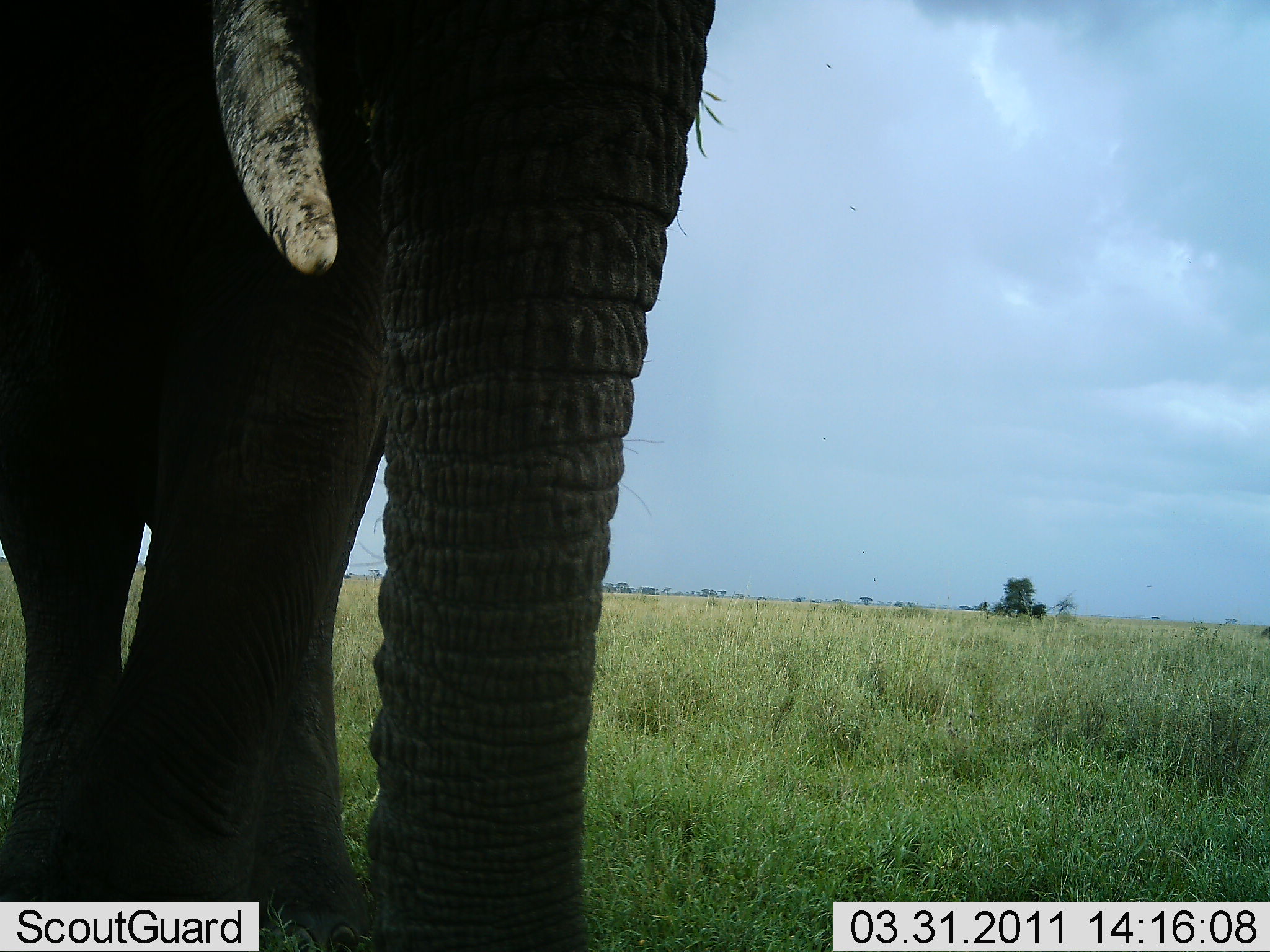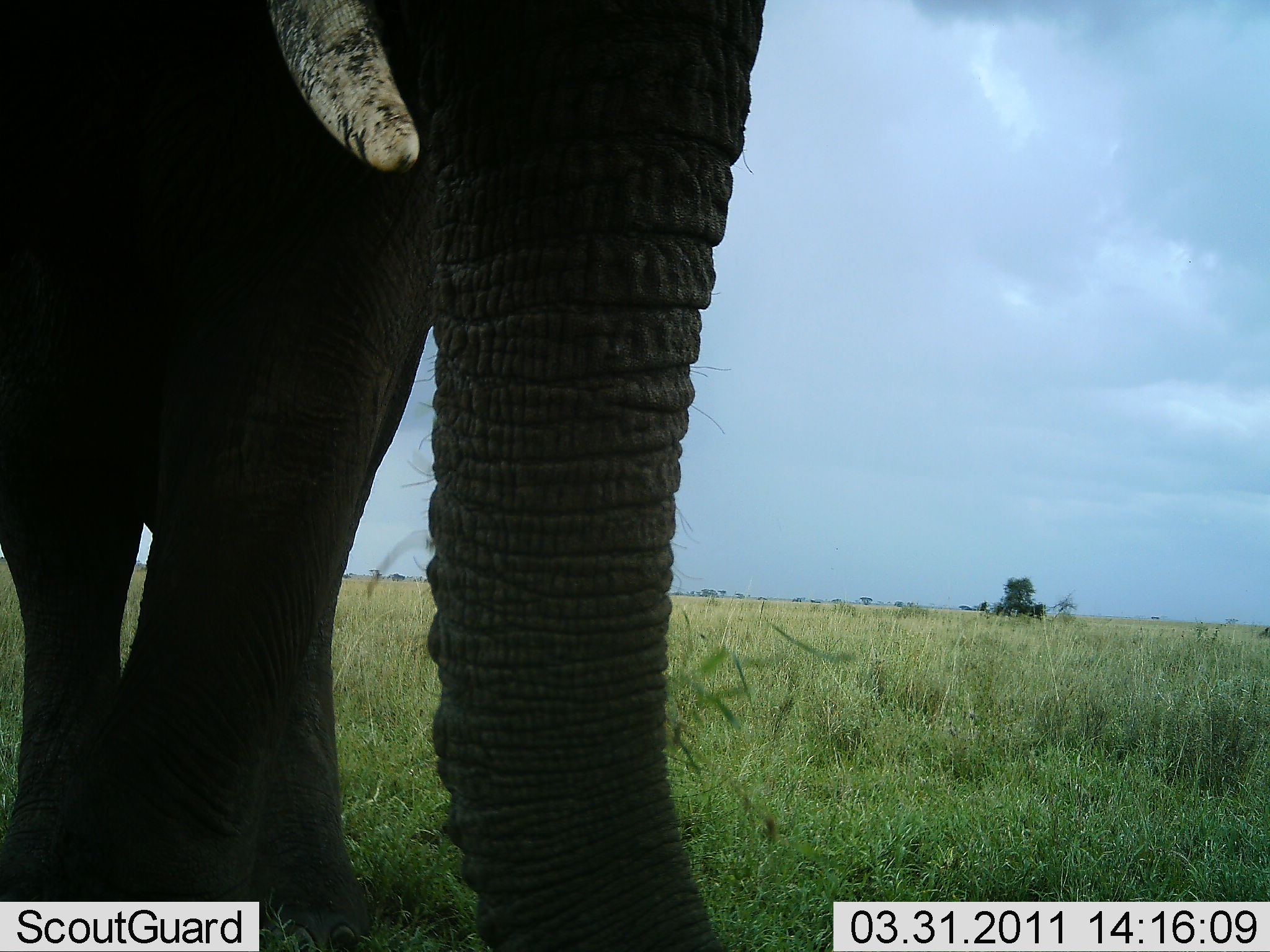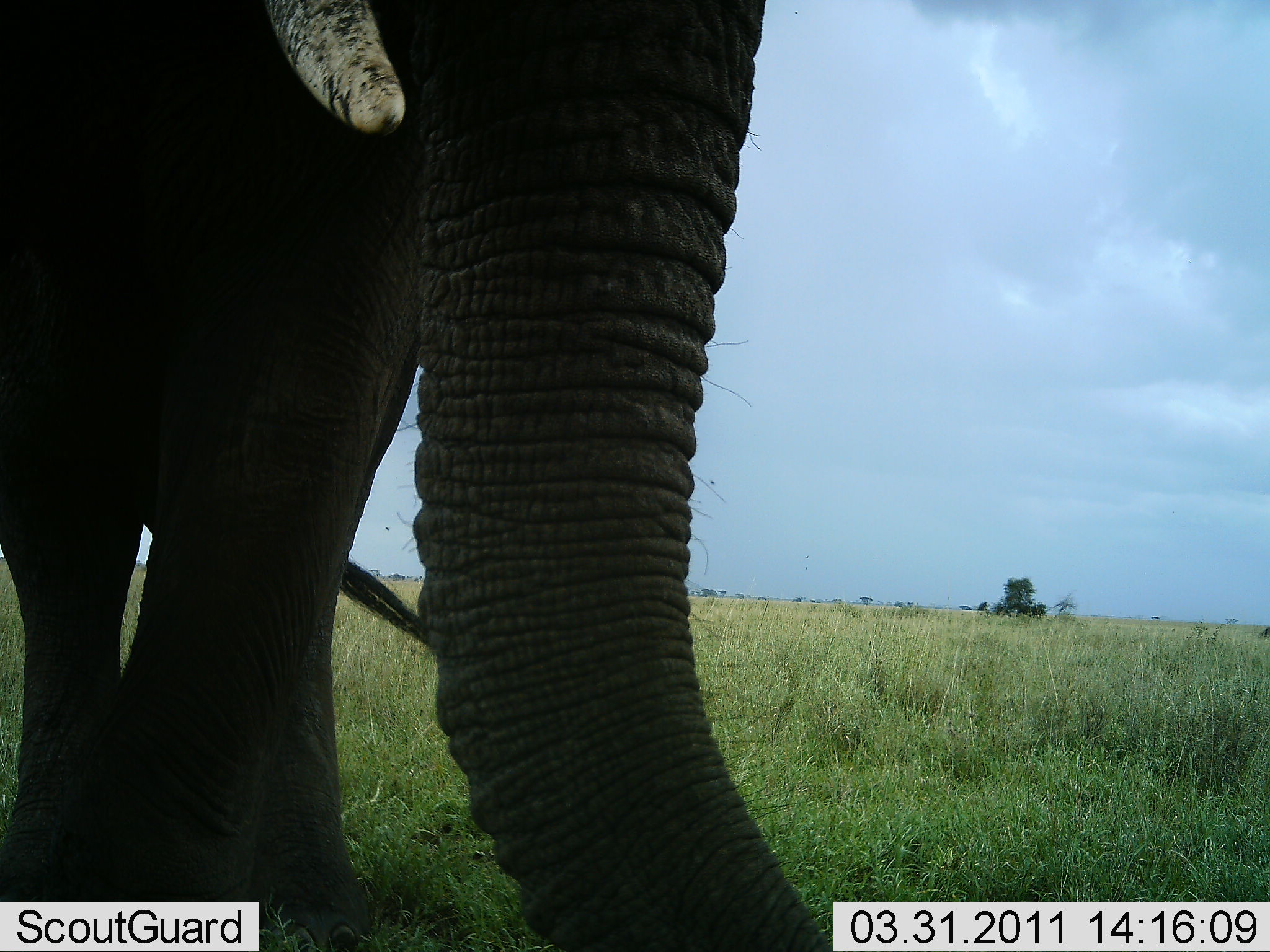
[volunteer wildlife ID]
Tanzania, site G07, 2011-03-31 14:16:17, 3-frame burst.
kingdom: Animalia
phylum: Chordata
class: Mammalia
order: Proboscidea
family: Elephantidae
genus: Loxodonta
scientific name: Loxodonta africana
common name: african bush elephant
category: elephant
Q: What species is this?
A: Elephant (african bush elephant) (Loxodonta africana).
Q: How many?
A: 1.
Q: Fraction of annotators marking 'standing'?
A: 90%.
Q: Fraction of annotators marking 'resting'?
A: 0%.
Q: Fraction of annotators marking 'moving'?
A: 0%.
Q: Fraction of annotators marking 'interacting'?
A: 0%.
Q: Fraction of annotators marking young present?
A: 0%.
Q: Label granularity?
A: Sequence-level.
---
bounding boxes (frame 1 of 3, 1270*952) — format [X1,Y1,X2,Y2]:
animal: [0,0,726,951]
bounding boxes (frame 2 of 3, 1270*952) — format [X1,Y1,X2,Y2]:
animal: [0,1,766,951]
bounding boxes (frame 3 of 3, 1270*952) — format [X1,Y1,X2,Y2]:
animal: [0,1,832,951]